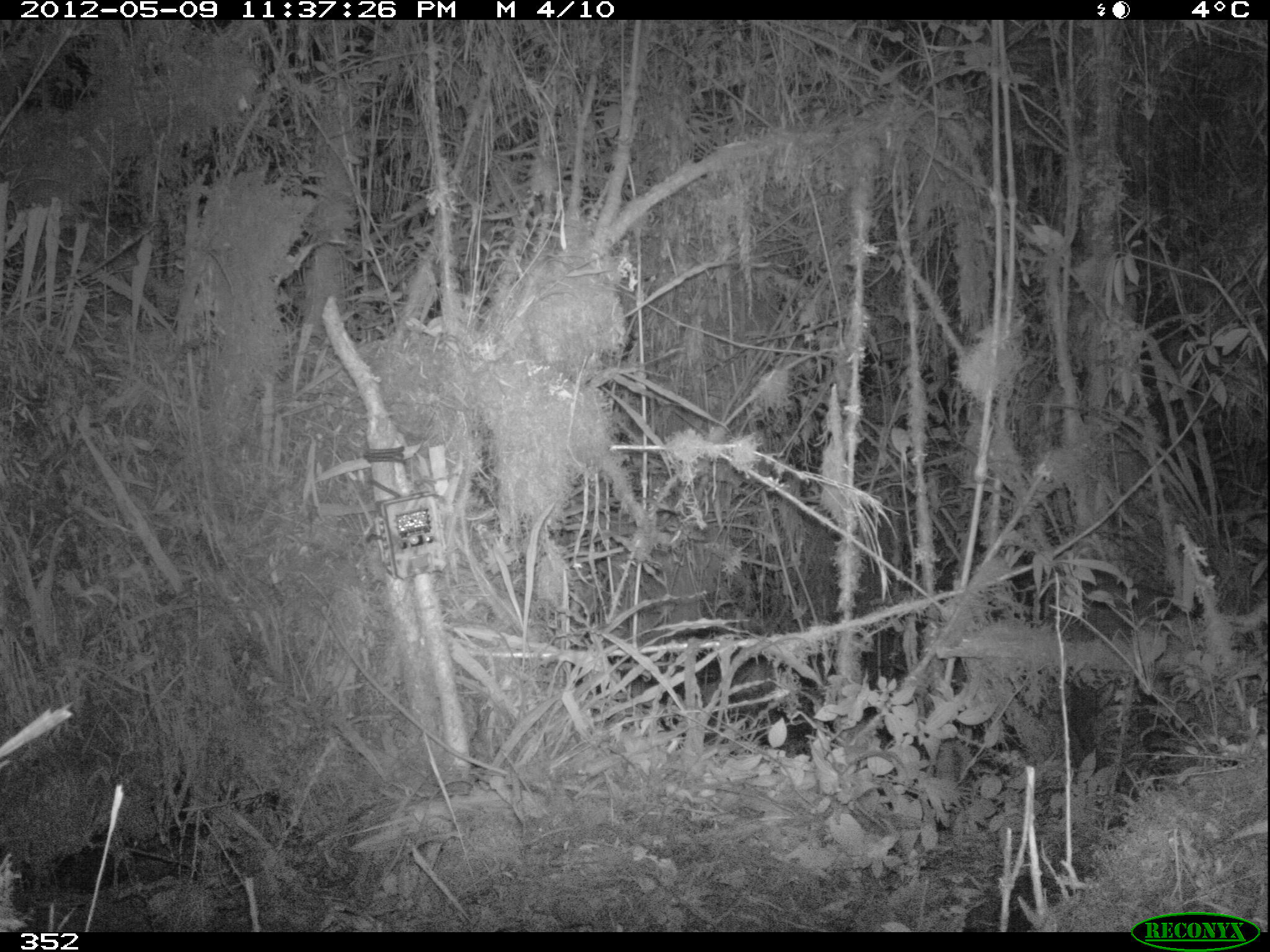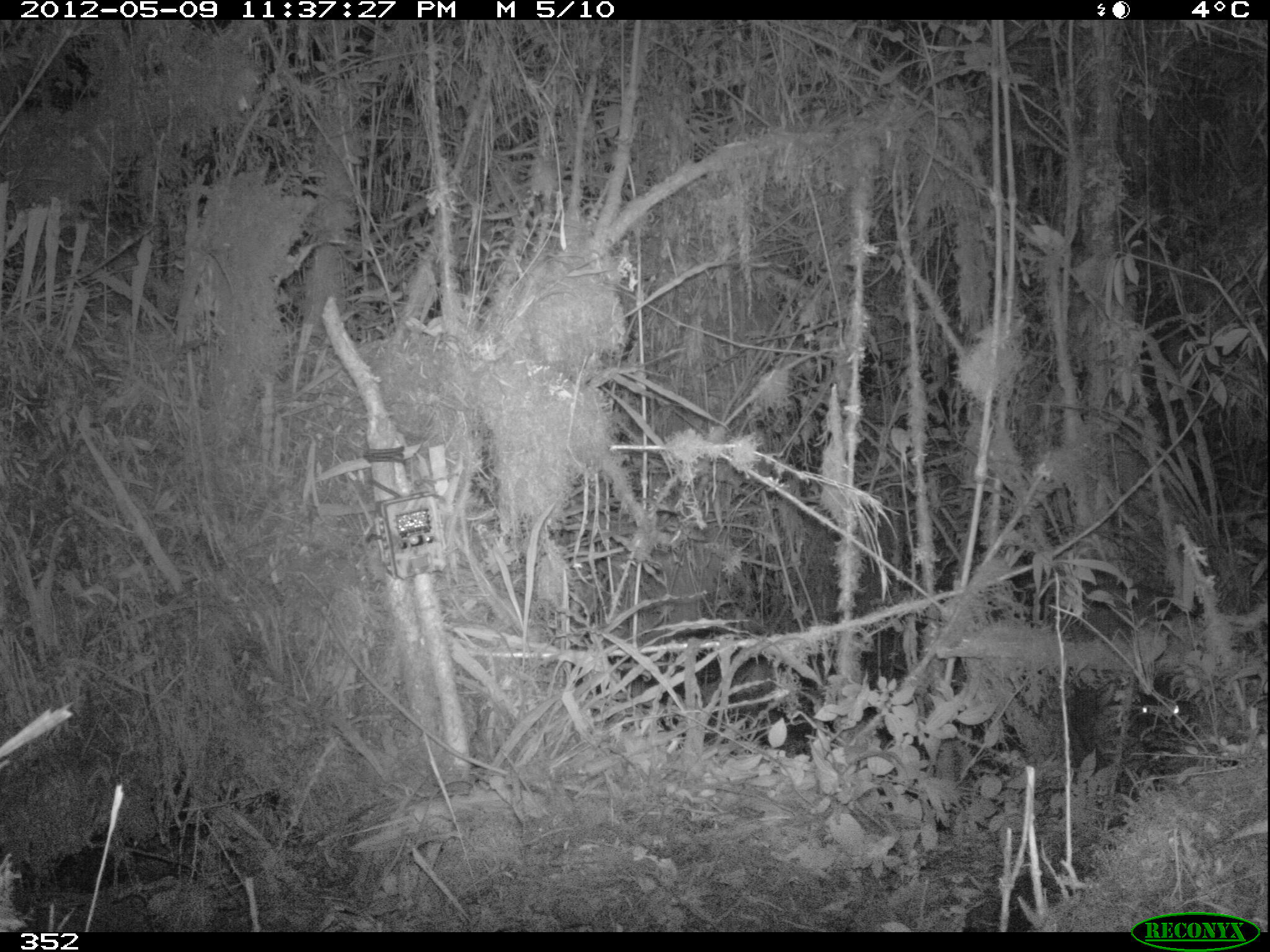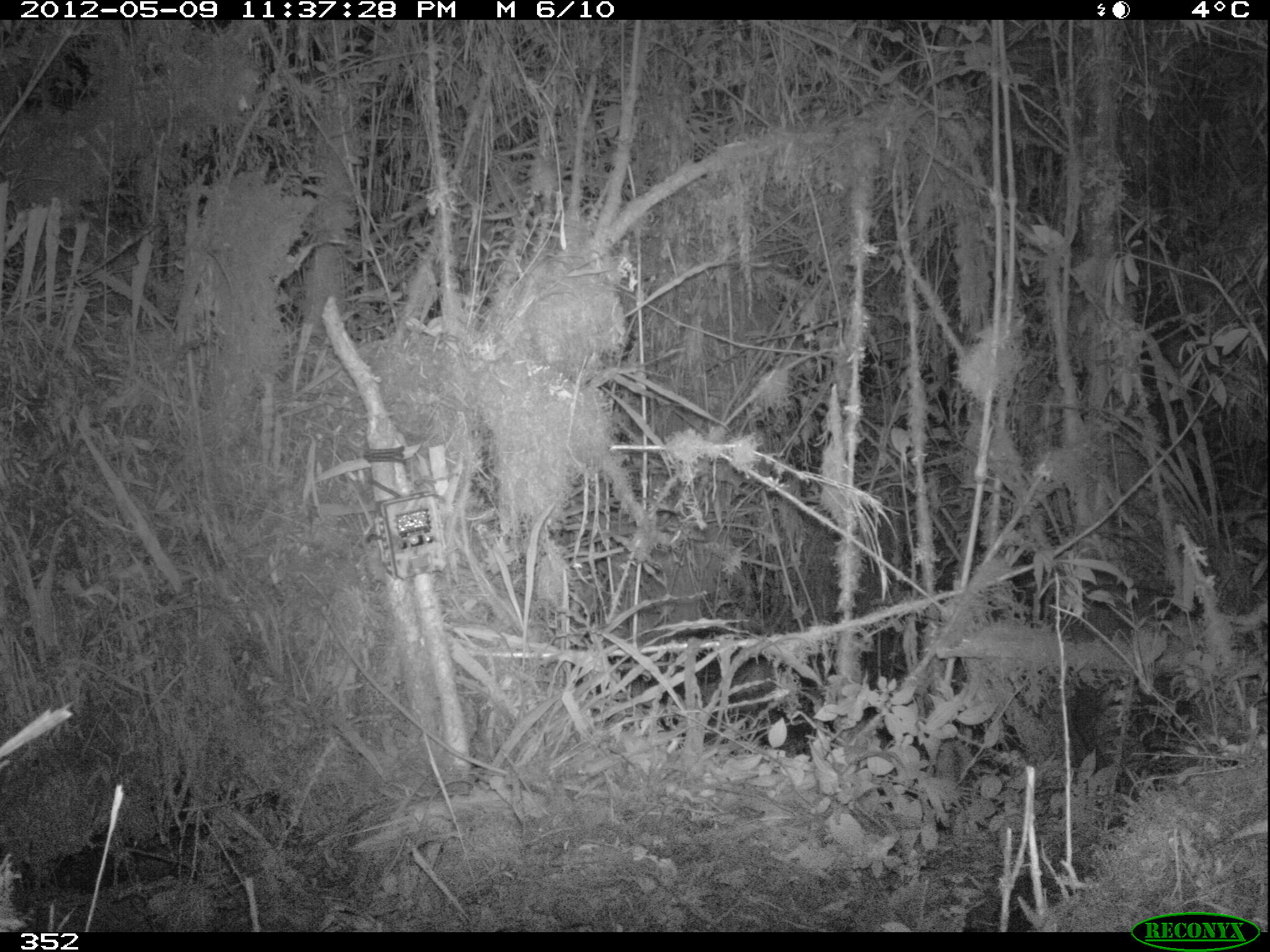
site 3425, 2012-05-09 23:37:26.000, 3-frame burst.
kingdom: Animalia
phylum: Chordata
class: Mammalia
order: Artiodactyla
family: Cervidae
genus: Mazama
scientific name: Mazama chunyi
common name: dwarf brocket